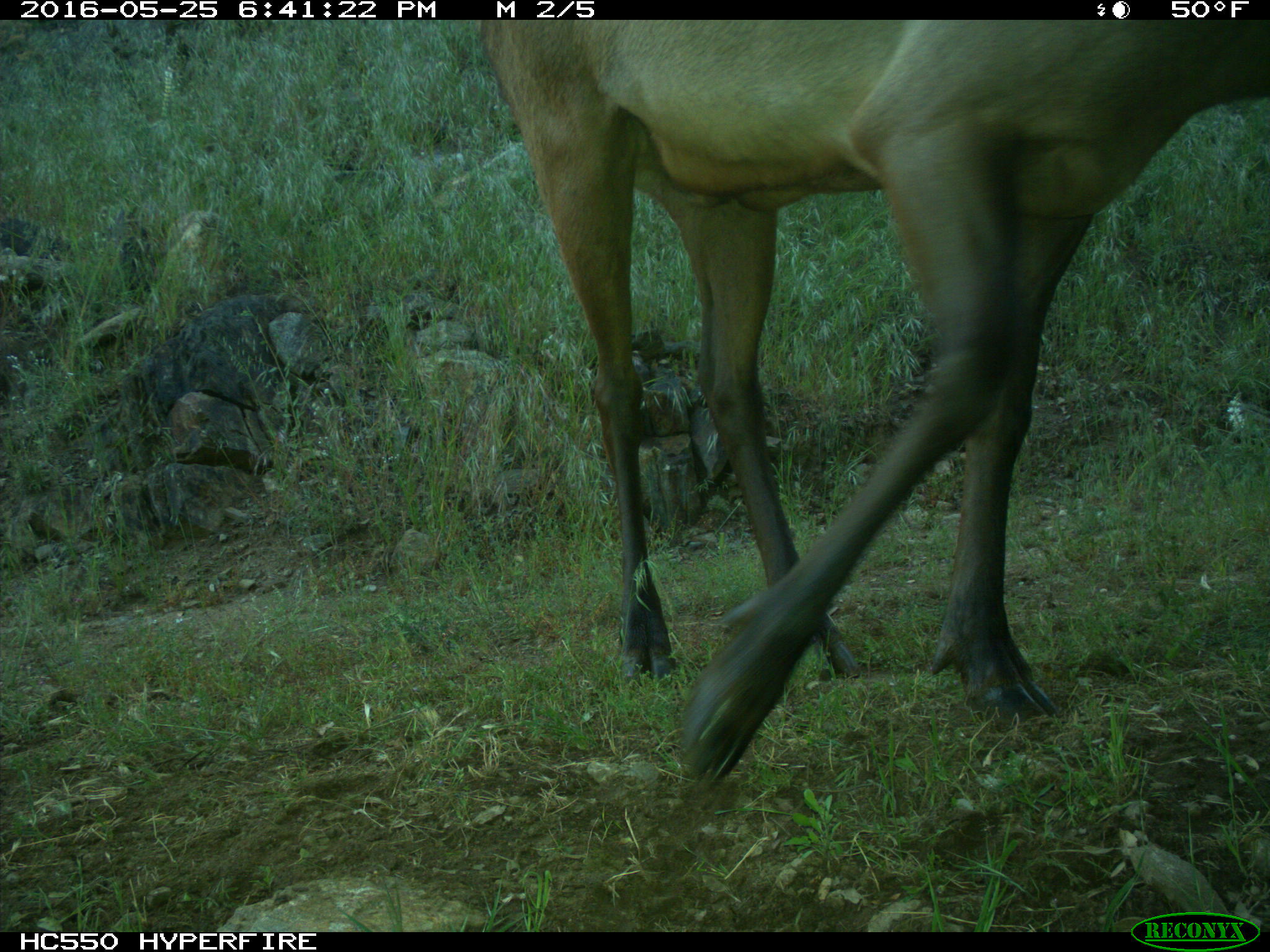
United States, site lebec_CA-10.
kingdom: Animalia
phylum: Chordata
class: Mammalia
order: Artiodactyla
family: Cervidae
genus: Cervus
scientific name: Cervus canadensis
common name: elk